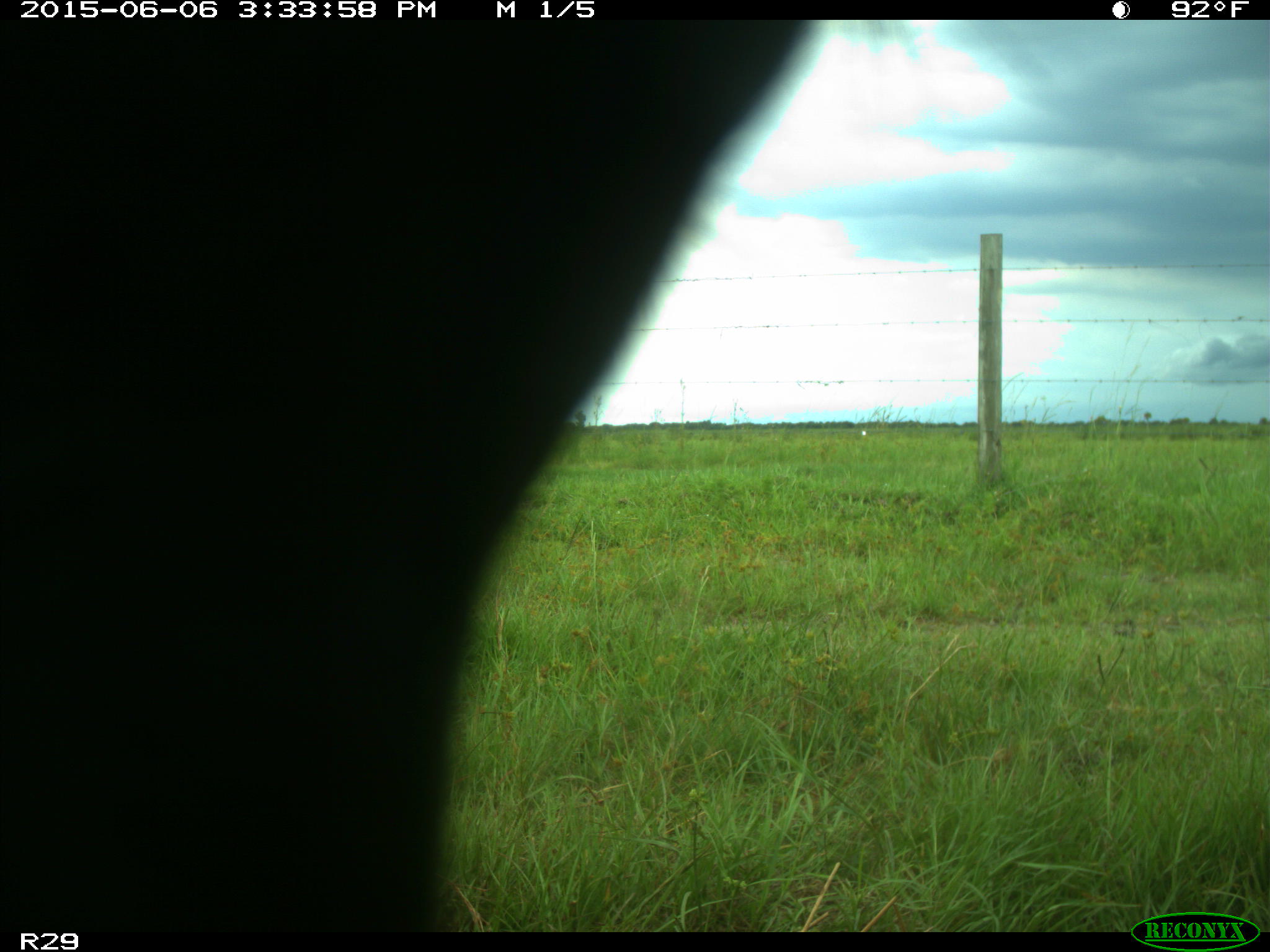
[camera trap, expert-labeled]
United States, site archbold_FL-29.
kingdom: Animalia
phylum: Chordata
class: Mammalia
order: Artiodactyla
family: Bovidae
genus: Bos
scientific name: Bos taurus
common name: domestic cow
Bos taurus (domestic cow).